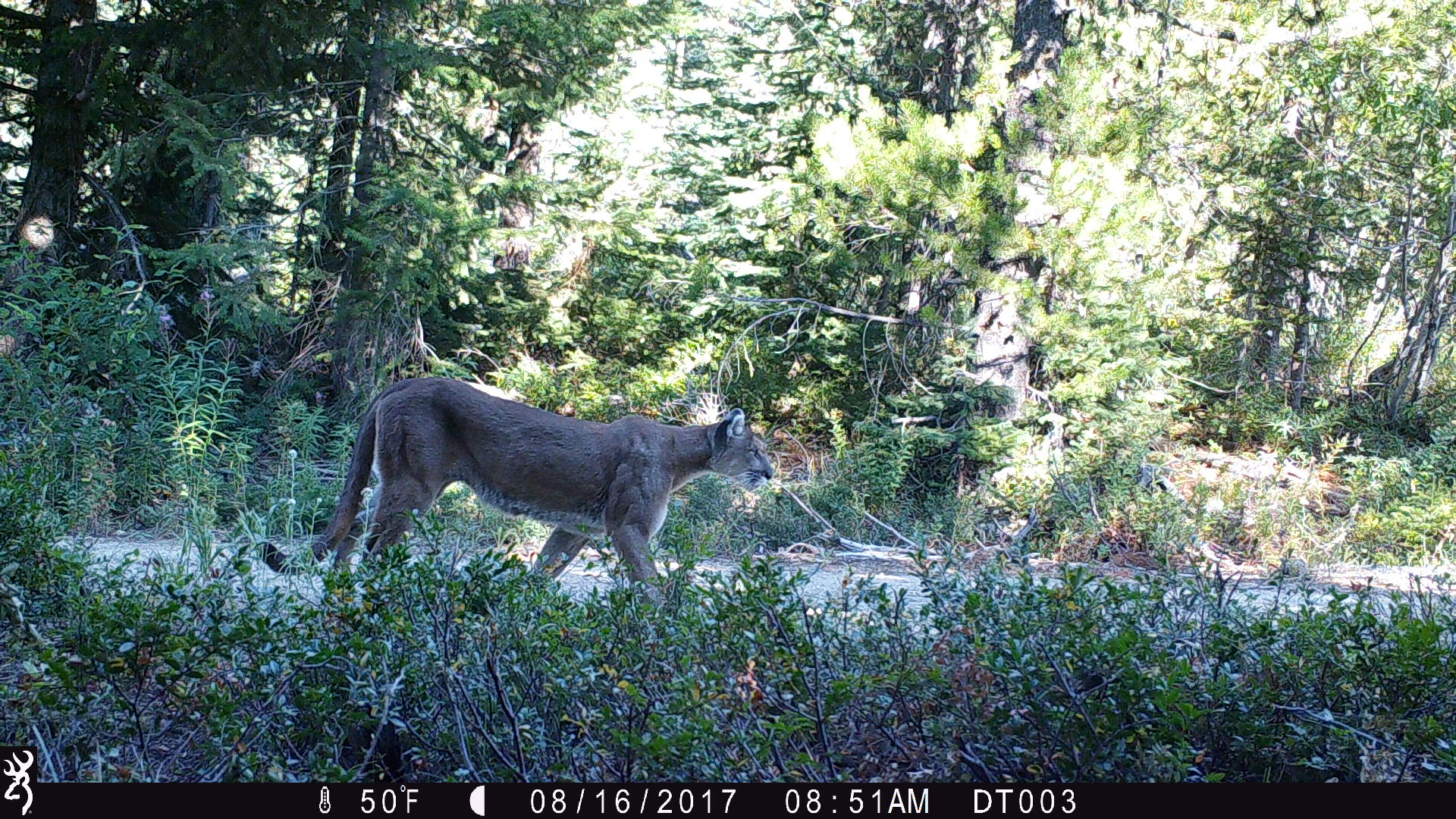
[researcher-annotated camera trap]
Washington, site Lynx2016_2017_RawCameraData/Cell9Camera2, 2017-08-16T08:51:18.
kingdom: Animalia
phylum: Chordata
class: Mammalia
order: Carnivora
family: Felidae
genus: Puma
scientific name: Puma concolor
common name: mountain lion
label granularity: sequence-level